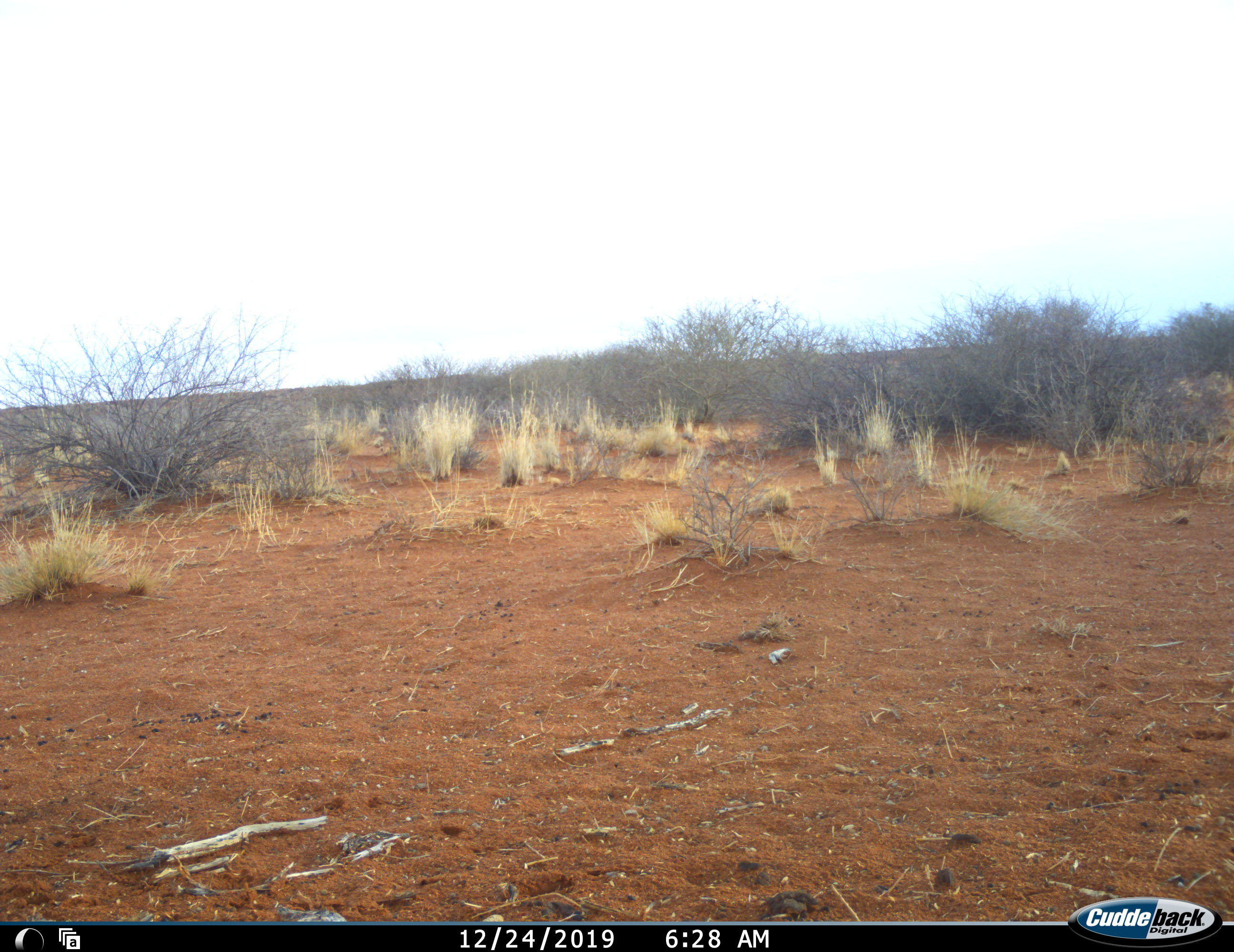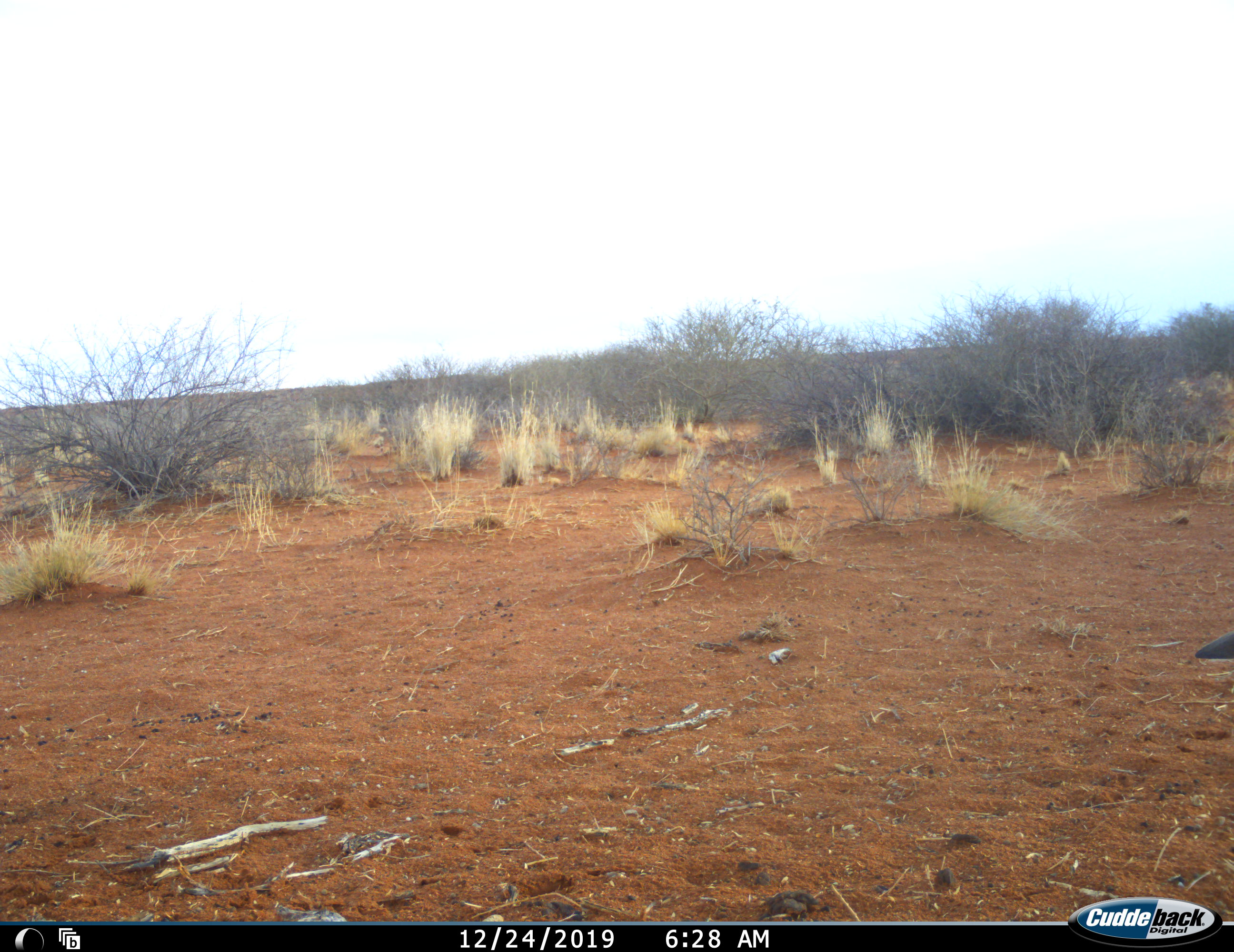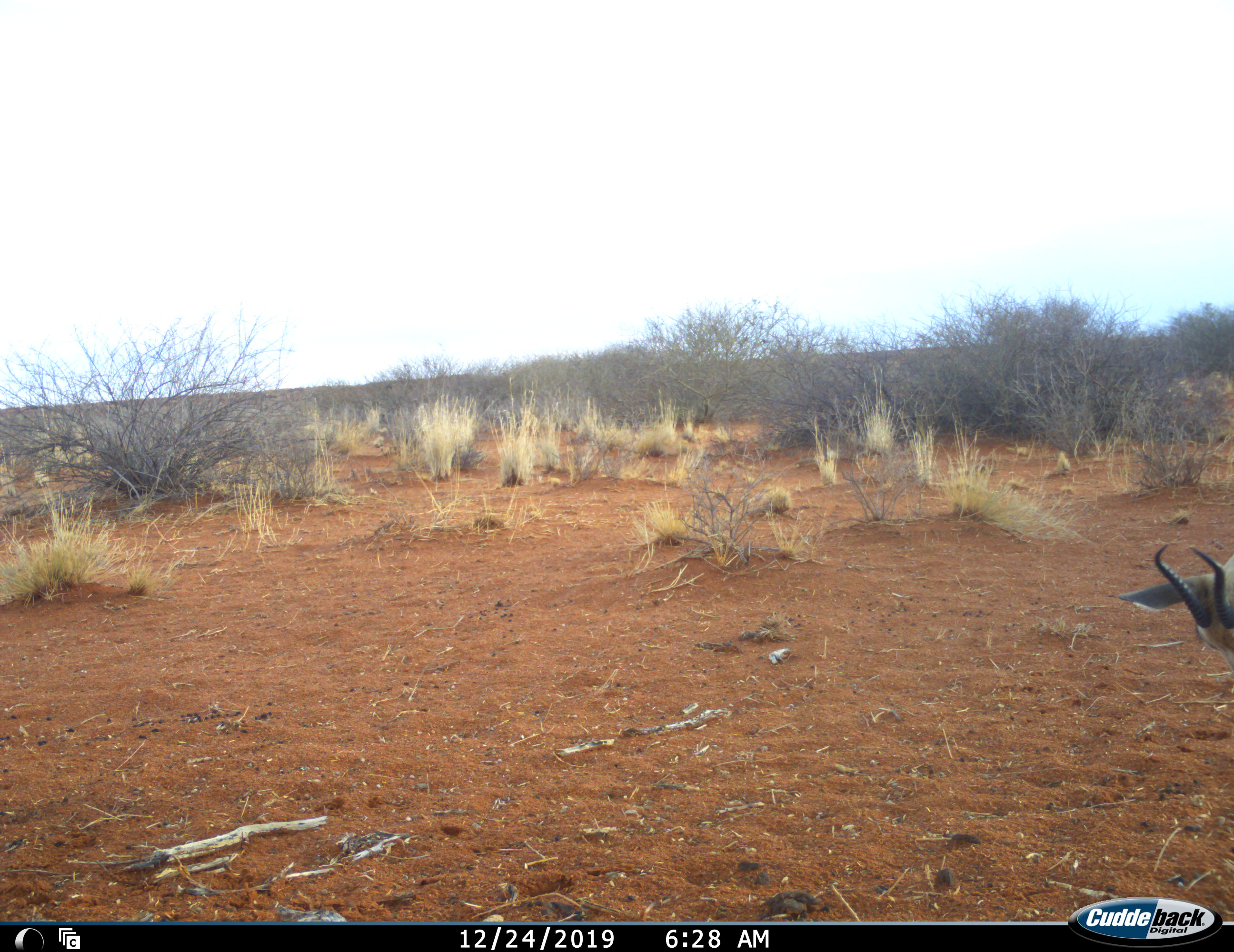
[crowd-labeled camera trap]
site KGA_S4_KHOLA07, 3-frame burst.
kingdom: Animalia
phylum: Chordata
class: Mammalia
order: Artiodactyla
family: Bovidae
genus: Antidorcas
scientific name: Antidorcas marsupialis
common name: springbok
Springbok (Antidorcas marsupialis), count 1. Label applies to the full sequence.